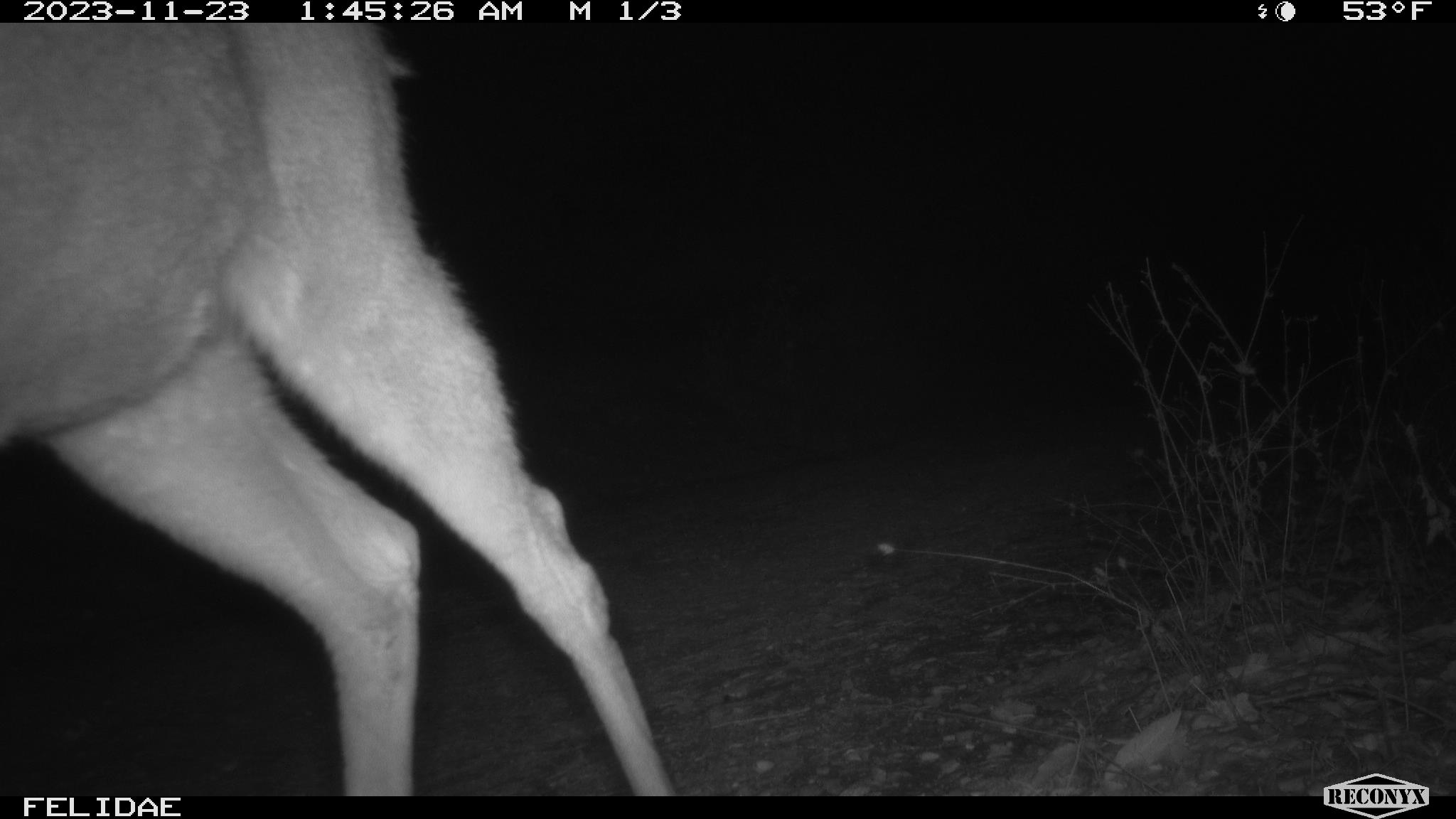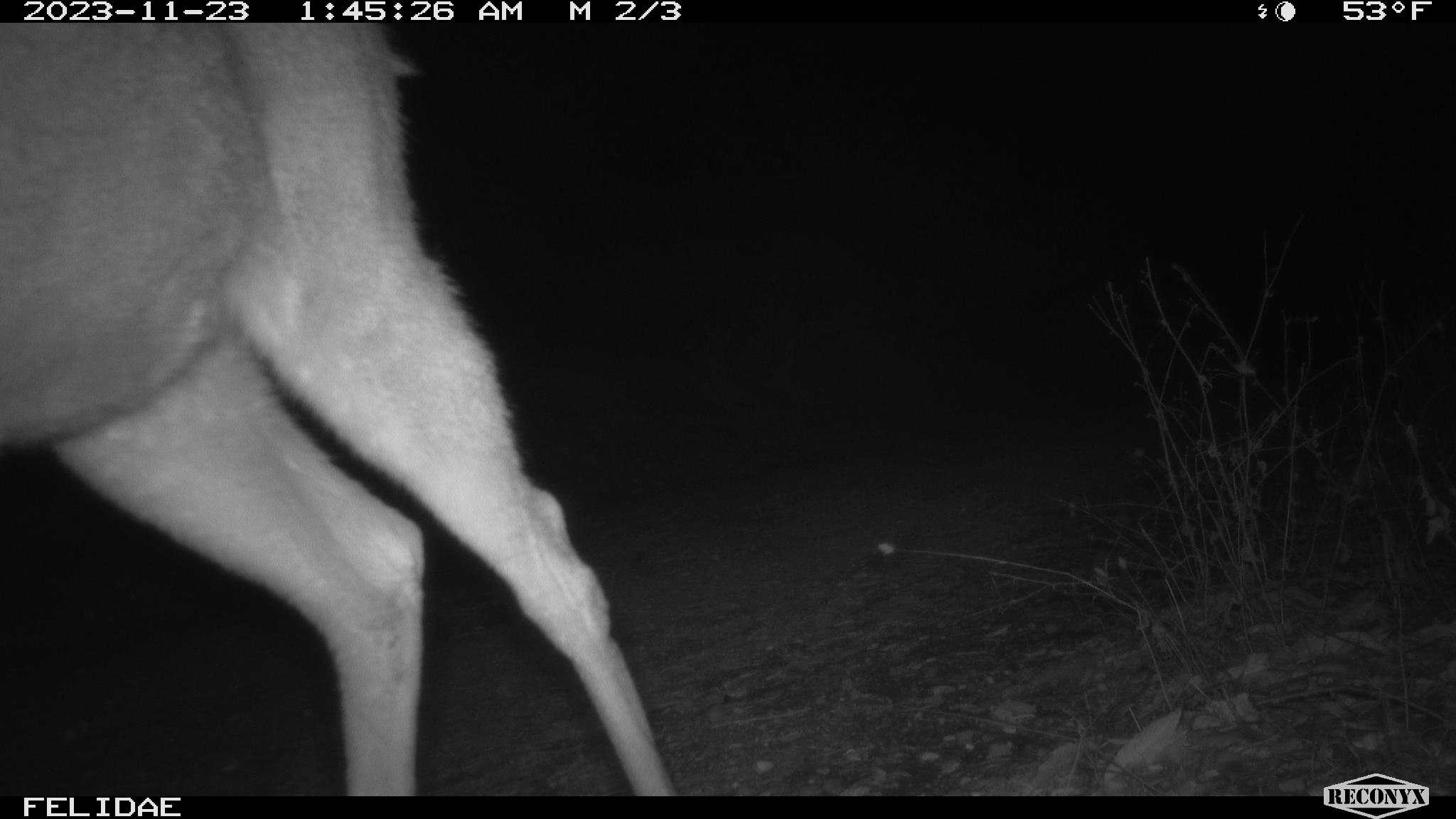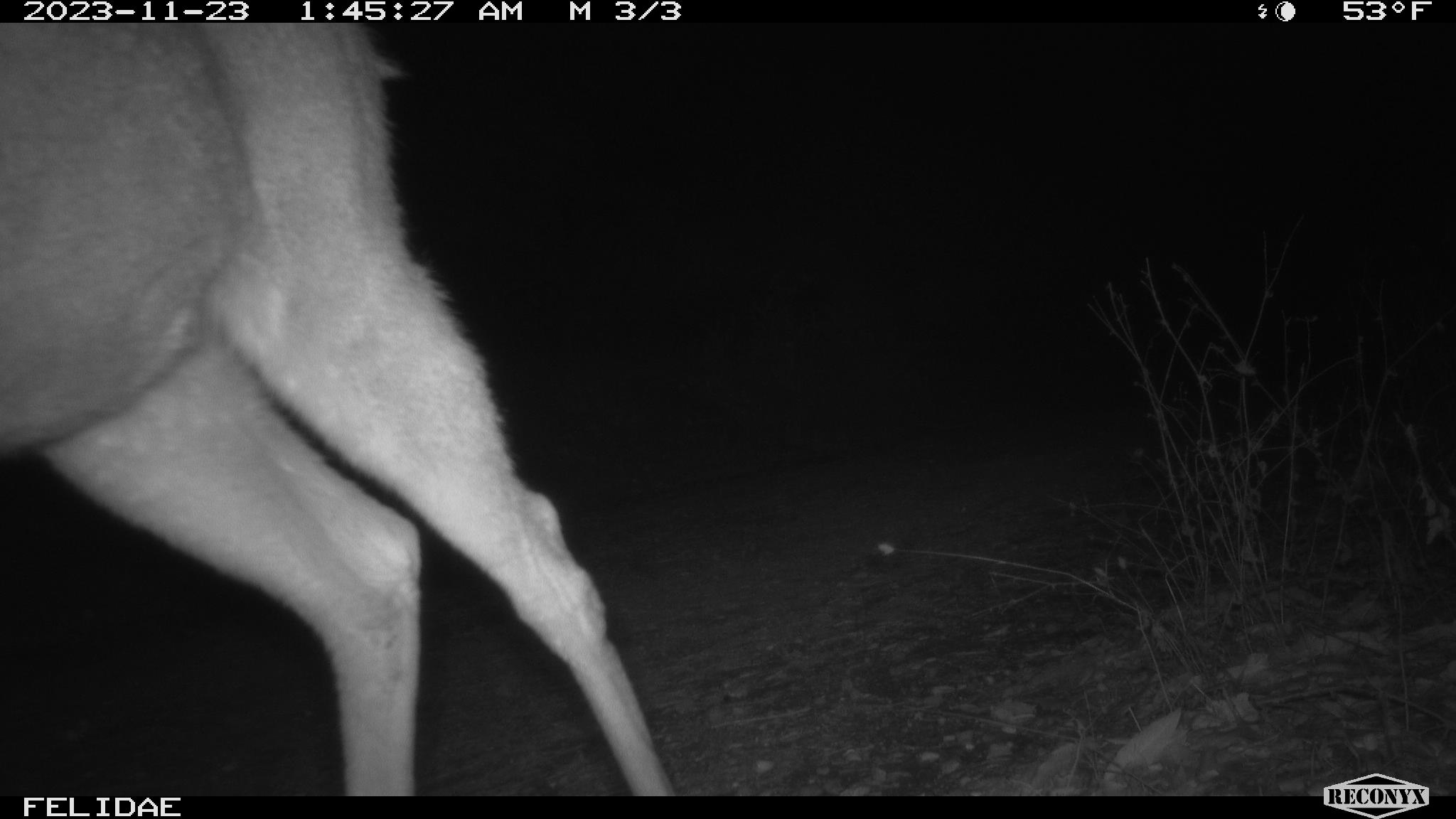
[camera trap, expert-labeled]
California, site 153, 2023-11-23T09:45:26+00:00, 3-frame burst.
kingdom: Animalia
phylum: Chordata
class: Mammalia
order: Artiodactyla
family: Cervidae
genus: Odocoileus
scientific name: Odocoileus hemionus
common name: mule deer